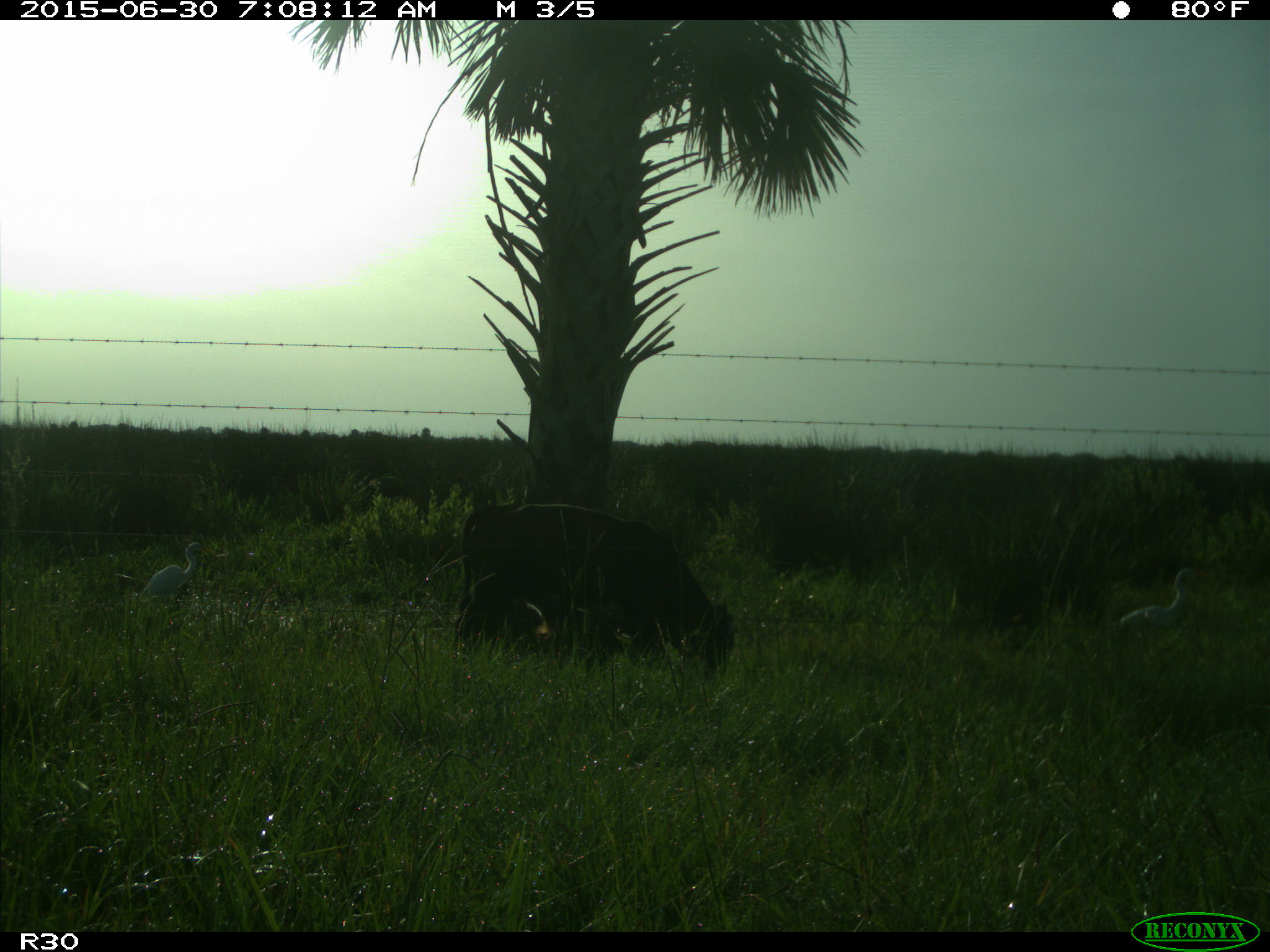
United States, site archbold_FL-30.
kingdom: Animalia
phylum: Chordata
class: Mammalia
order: Artiodactyla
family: Bovidae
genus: Bos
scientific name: Bos taurus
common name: domestic cow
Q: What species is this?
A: Bos taurus (domestic cow).